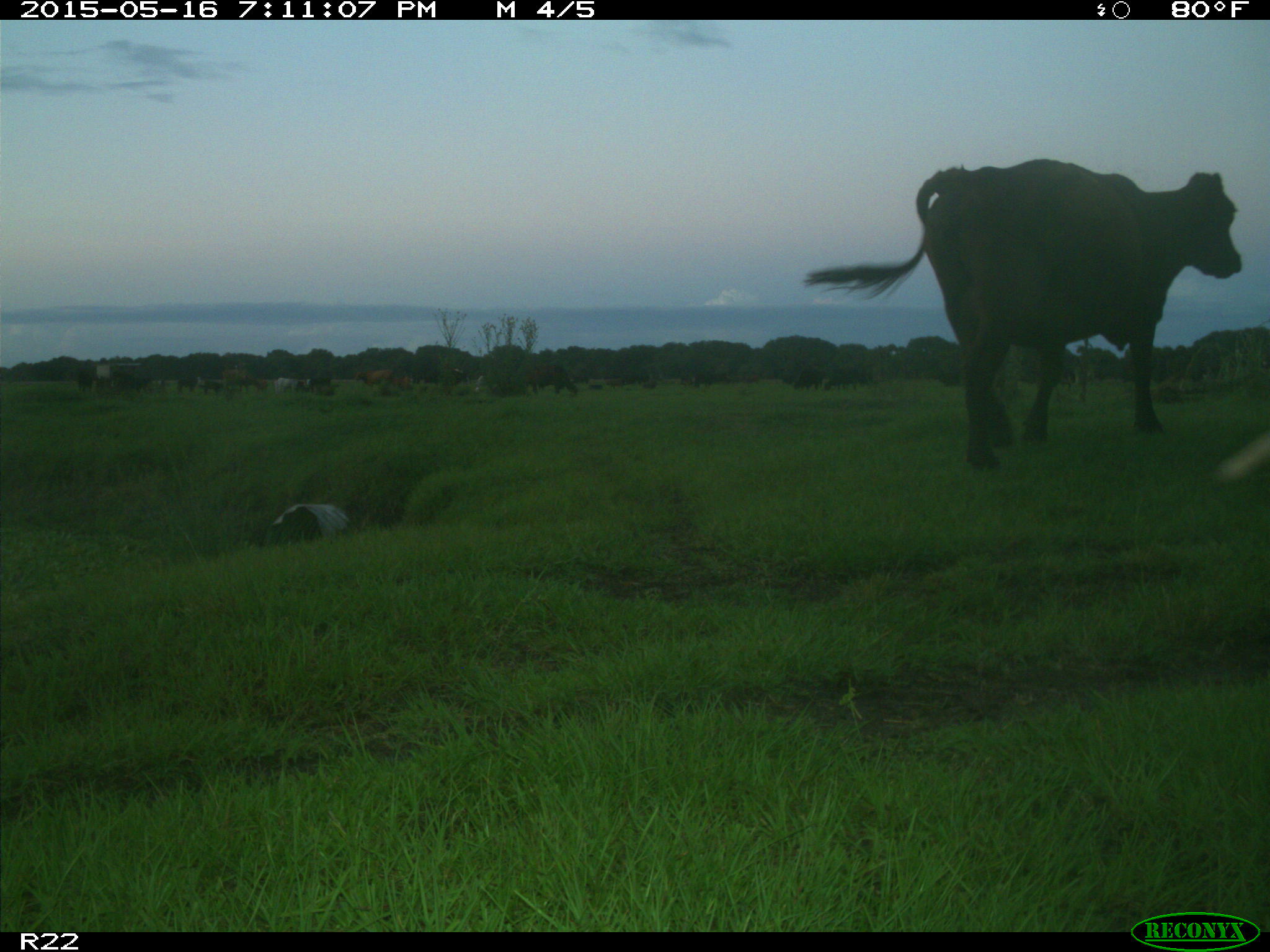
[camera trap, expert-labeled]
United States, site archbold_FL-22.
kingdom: Animalia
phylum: Chordata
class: Mammalia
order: Artiodactyla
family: Bovidae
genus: Bos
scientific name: Bos taurus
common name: domestic cow